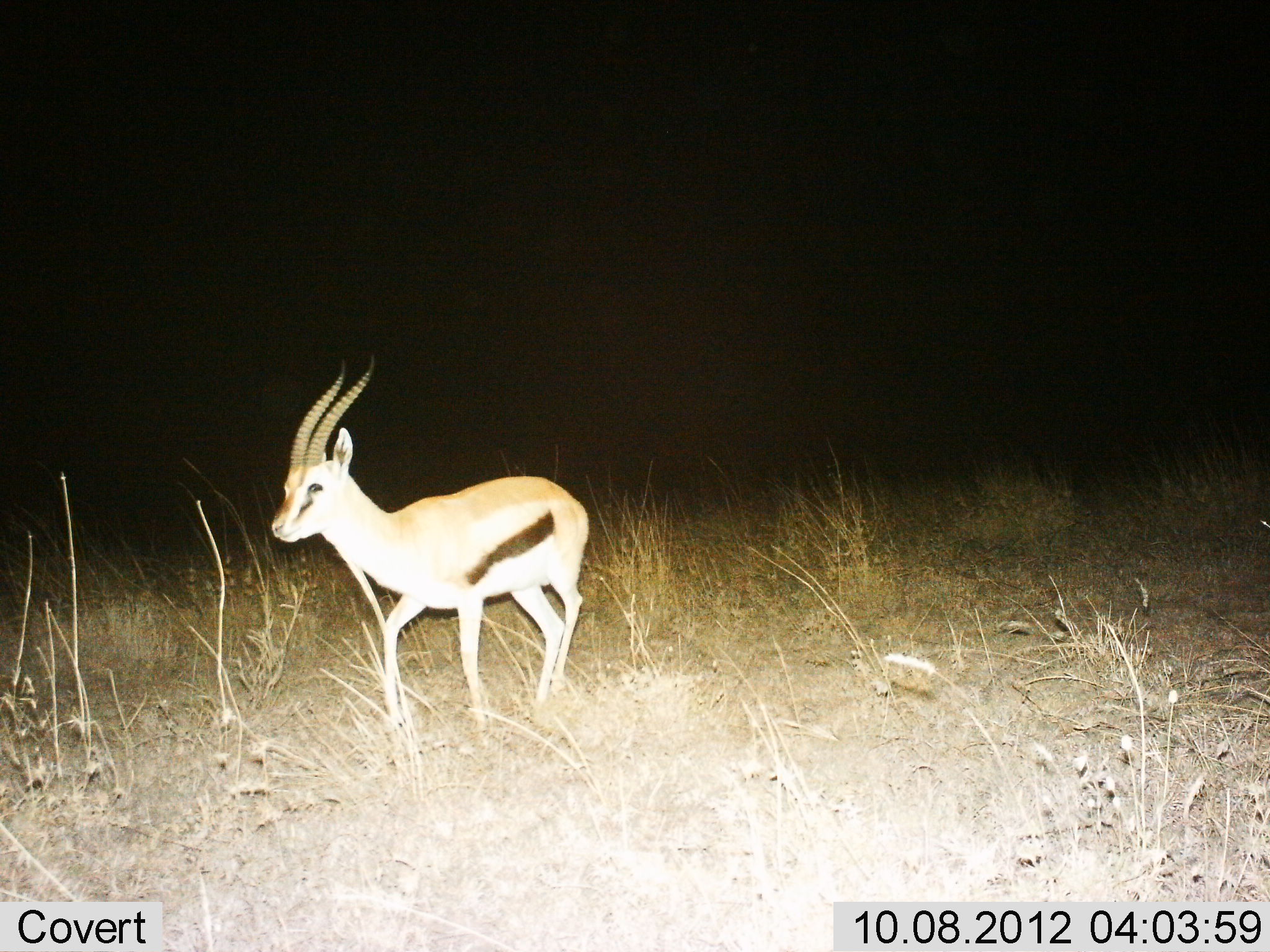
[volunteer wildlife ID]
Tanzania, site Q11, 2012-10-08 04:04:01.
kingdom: Animalia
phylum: Chordata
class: Mammalia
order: Artiodactyla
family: Bovidae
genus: Eudorcas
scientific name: Eudorcas thomsonii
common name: thomson's gazelle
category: gazellethomsons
Gazellethomsons (thomson's gazelle) (Eudorcas thomsonii), count 1. Behavior (volunteer vote fractions): standing 10%, resting 0%, moving 90%, interacting 0%. Young present (vote fraction): 0%. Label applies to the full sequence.